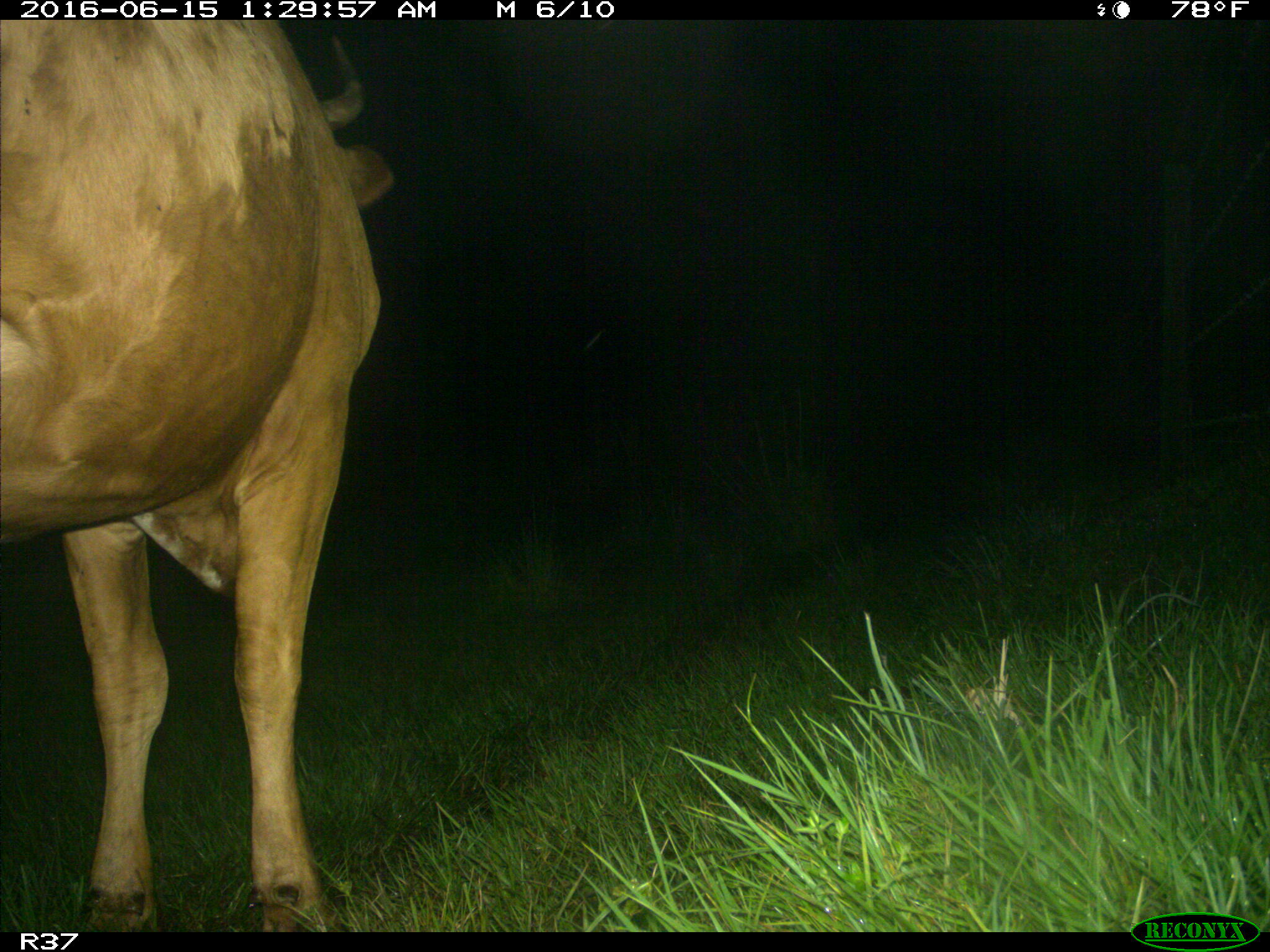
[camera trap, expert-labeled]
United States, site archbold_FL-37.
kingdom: Animalia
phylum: Chordata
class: Mammalia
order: Artiodactyla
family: Bovidae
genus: Bos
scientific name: Bos taurus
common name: domestic cow